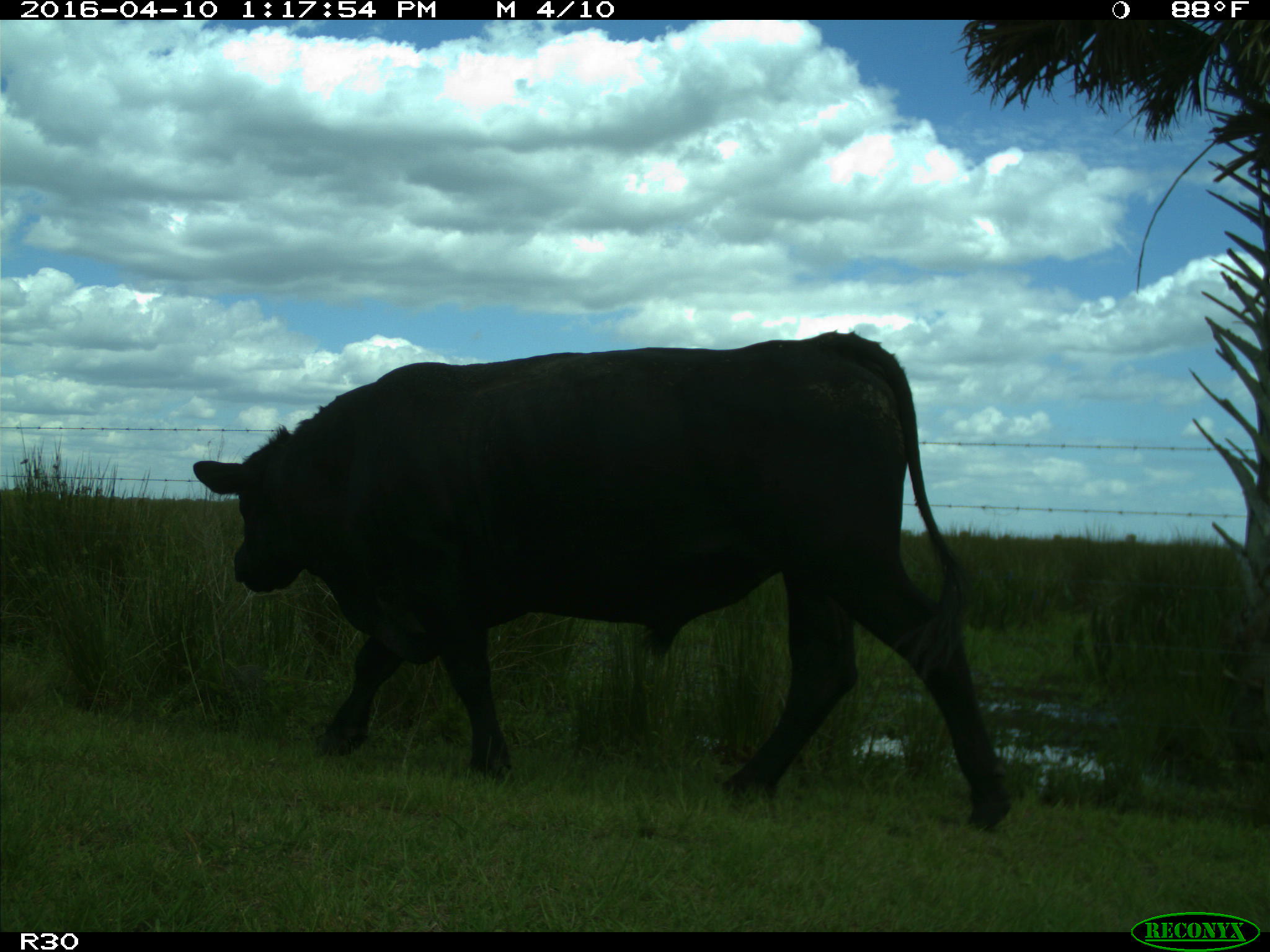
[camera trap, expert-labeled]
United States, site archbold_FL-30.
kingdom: Animalia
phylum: Chordata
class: Mammalia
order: Artiodactyla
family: Bovidae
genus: Bos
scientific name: Bos taurus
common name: domestic cow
Bos taurus (domestic cow).